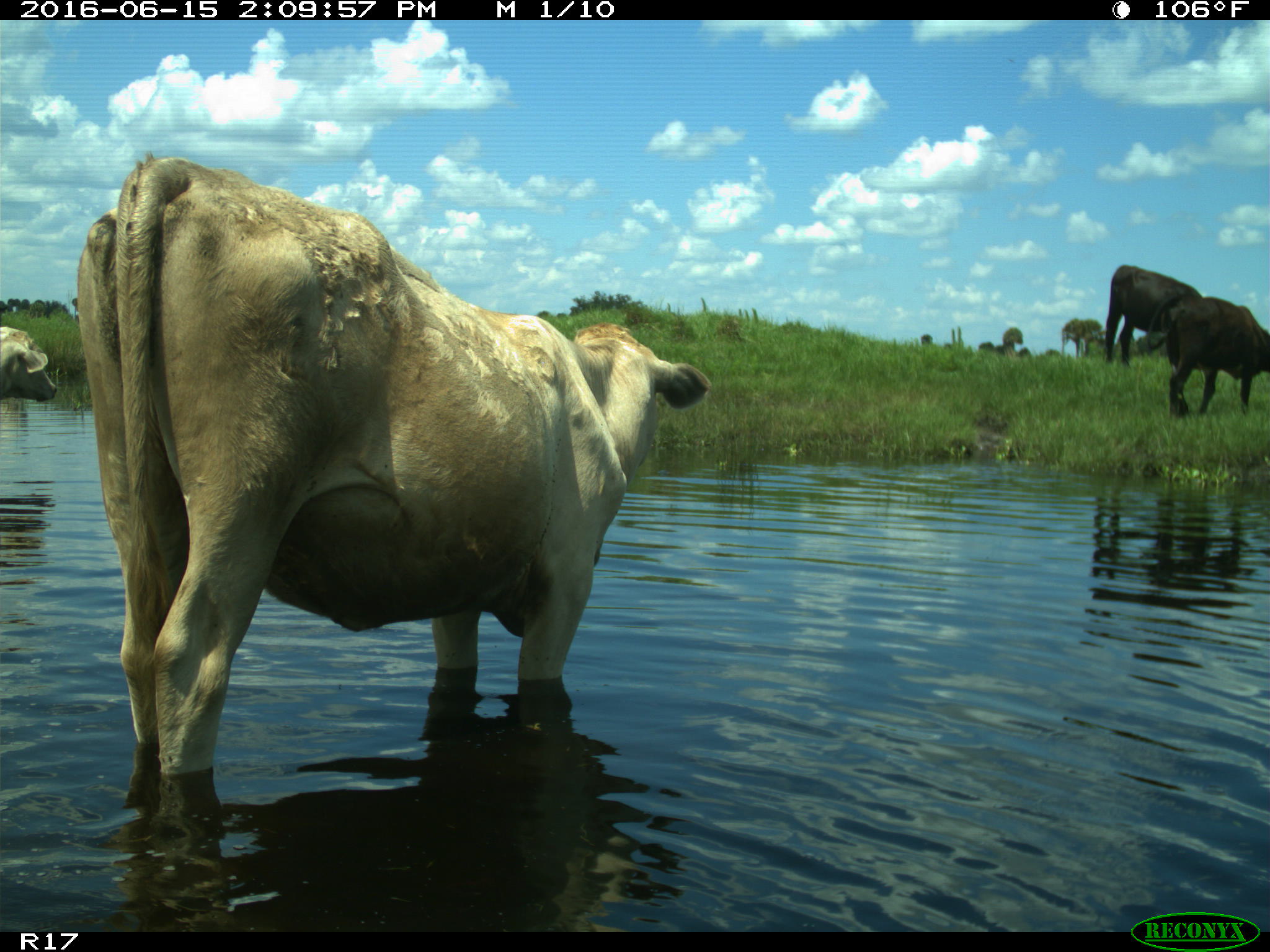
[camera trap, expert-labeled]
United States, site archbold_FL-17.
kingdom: Animalia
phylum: Chordata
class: Mammalia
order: Artiodactyla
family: Bovidae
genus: Bos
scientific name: Bos taurus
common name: domestic cow